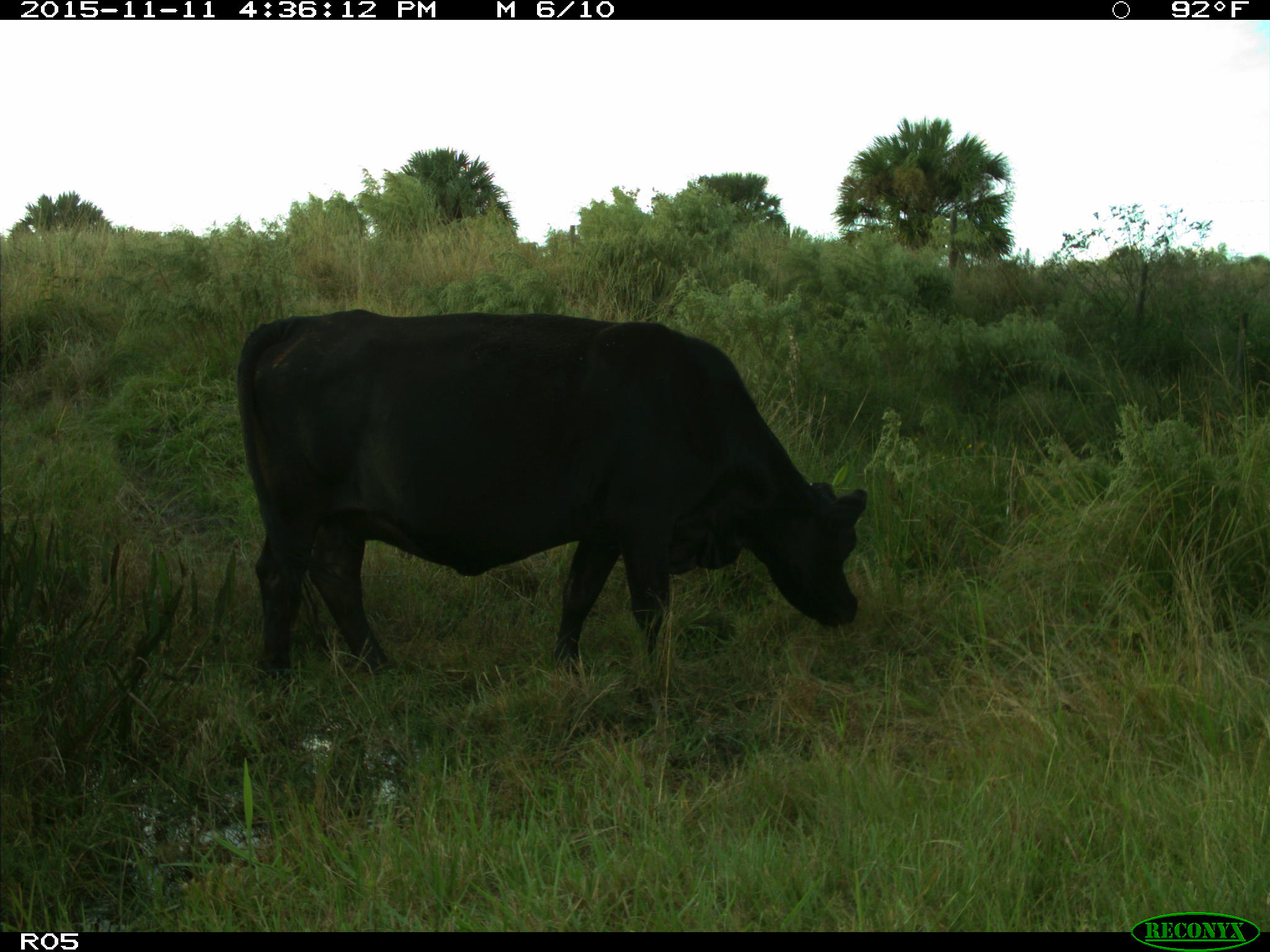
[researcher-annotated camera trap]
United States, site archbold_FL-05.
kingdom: Animalia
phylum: Chordata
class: Mammalia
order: Artiodactyla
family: Bovidae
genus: Bos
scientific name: Bos taurus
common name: domestic cow